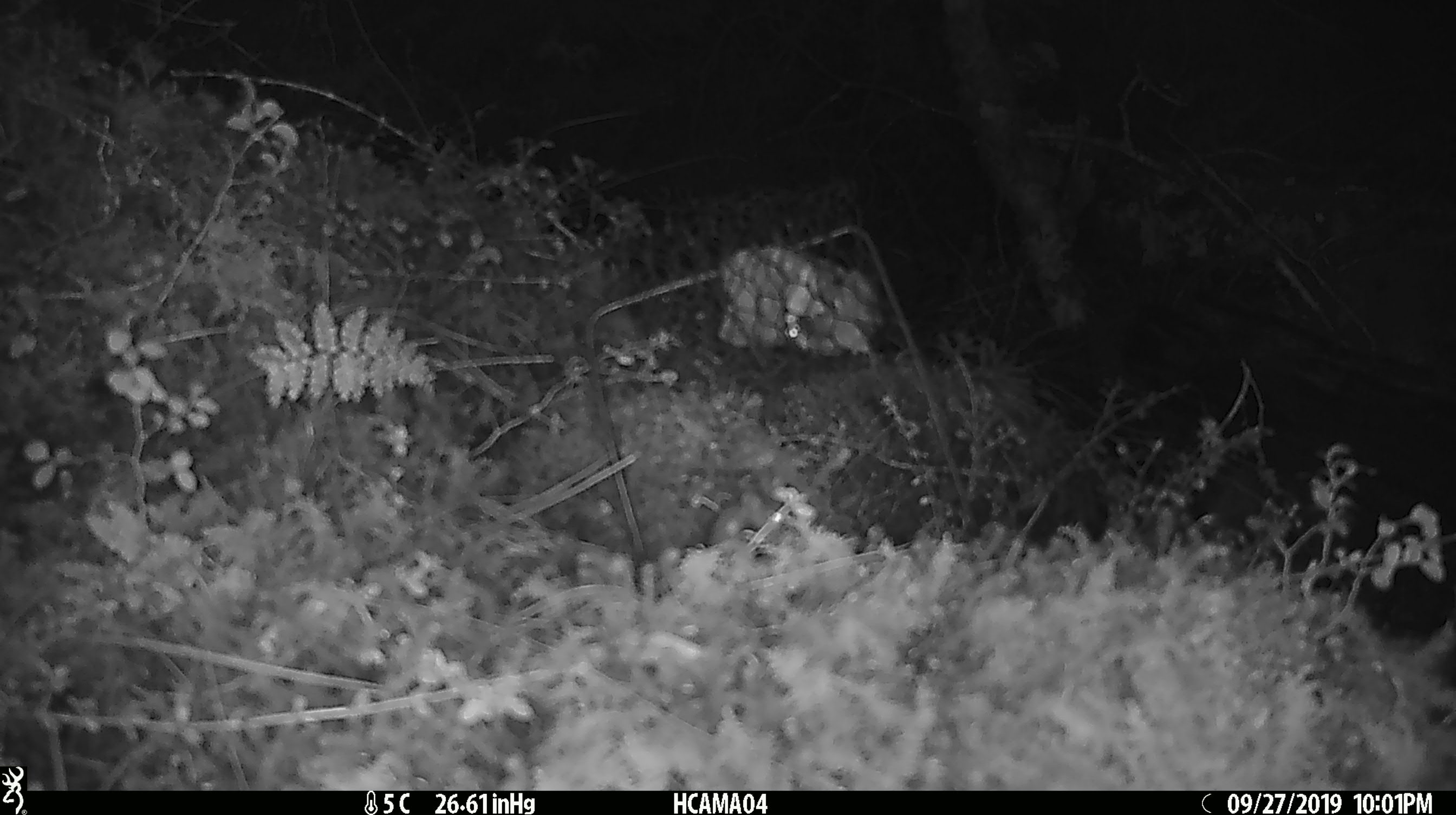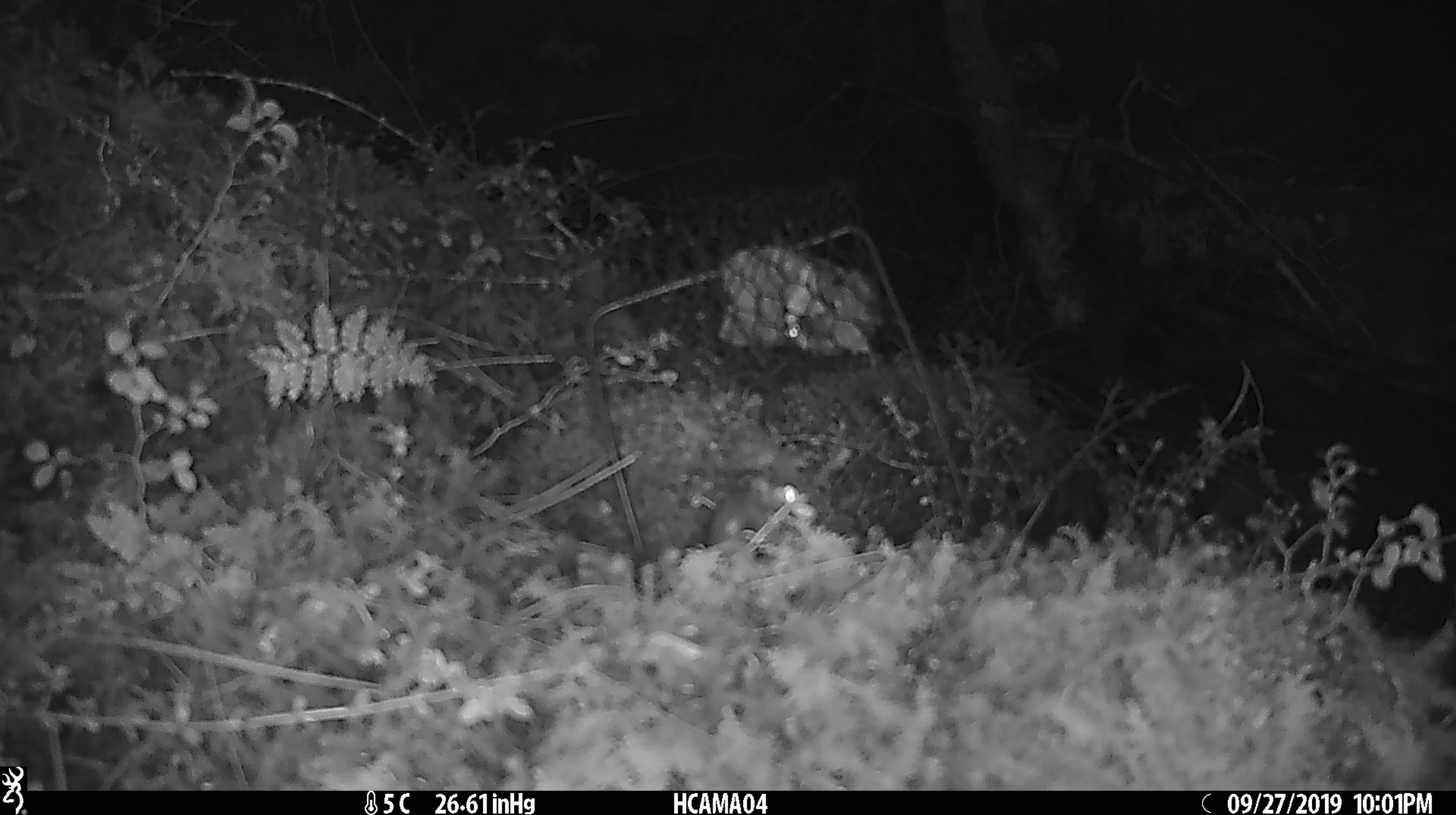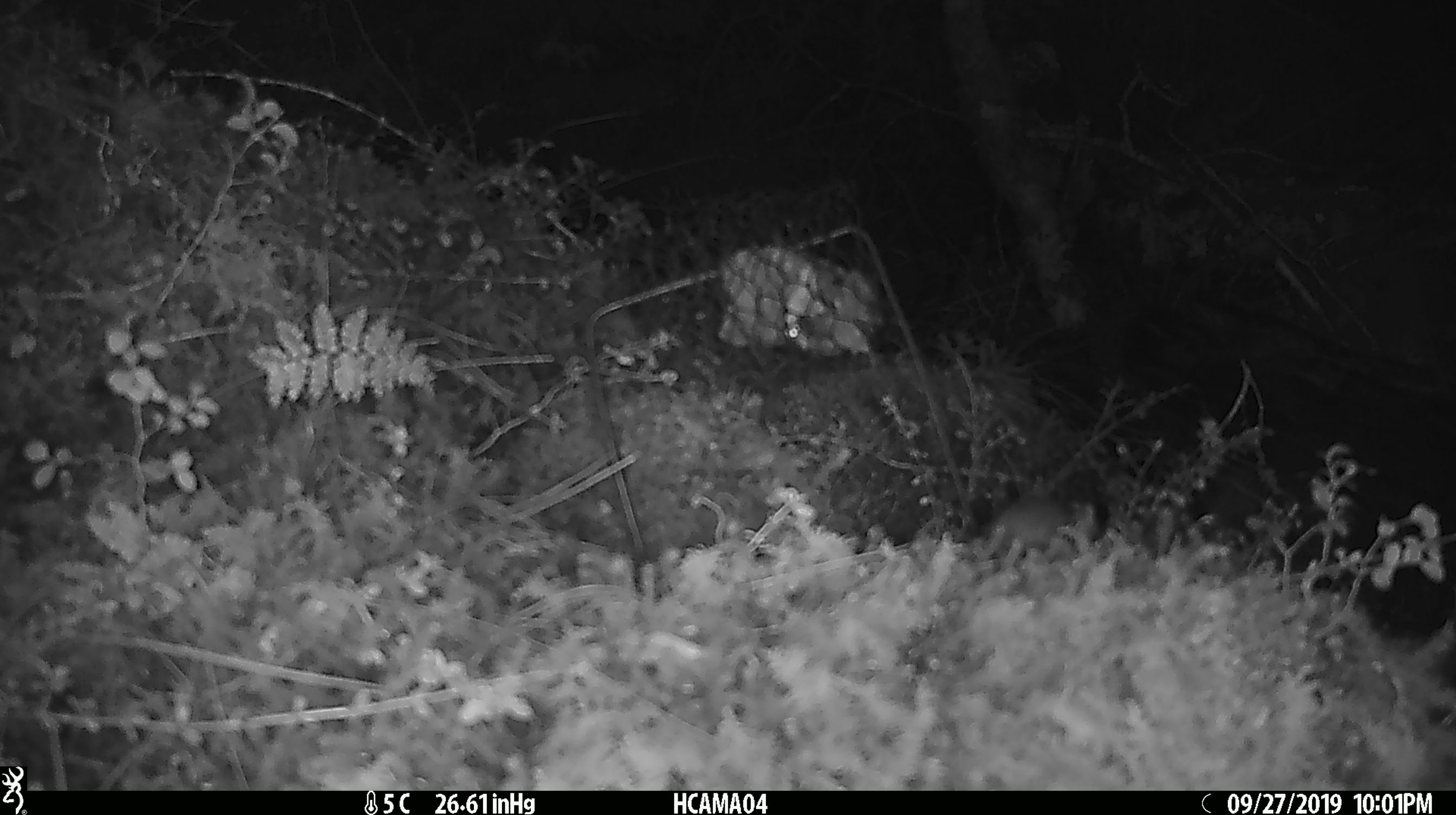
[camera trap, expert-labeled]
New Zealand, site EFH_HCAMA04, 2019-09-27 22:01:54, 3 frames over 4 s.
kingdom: Animalia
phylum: Chordata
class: Mammalia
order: Rodentia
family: Muridae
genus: Mus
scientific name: Mus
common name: mouse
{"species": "mouse (Mus)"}